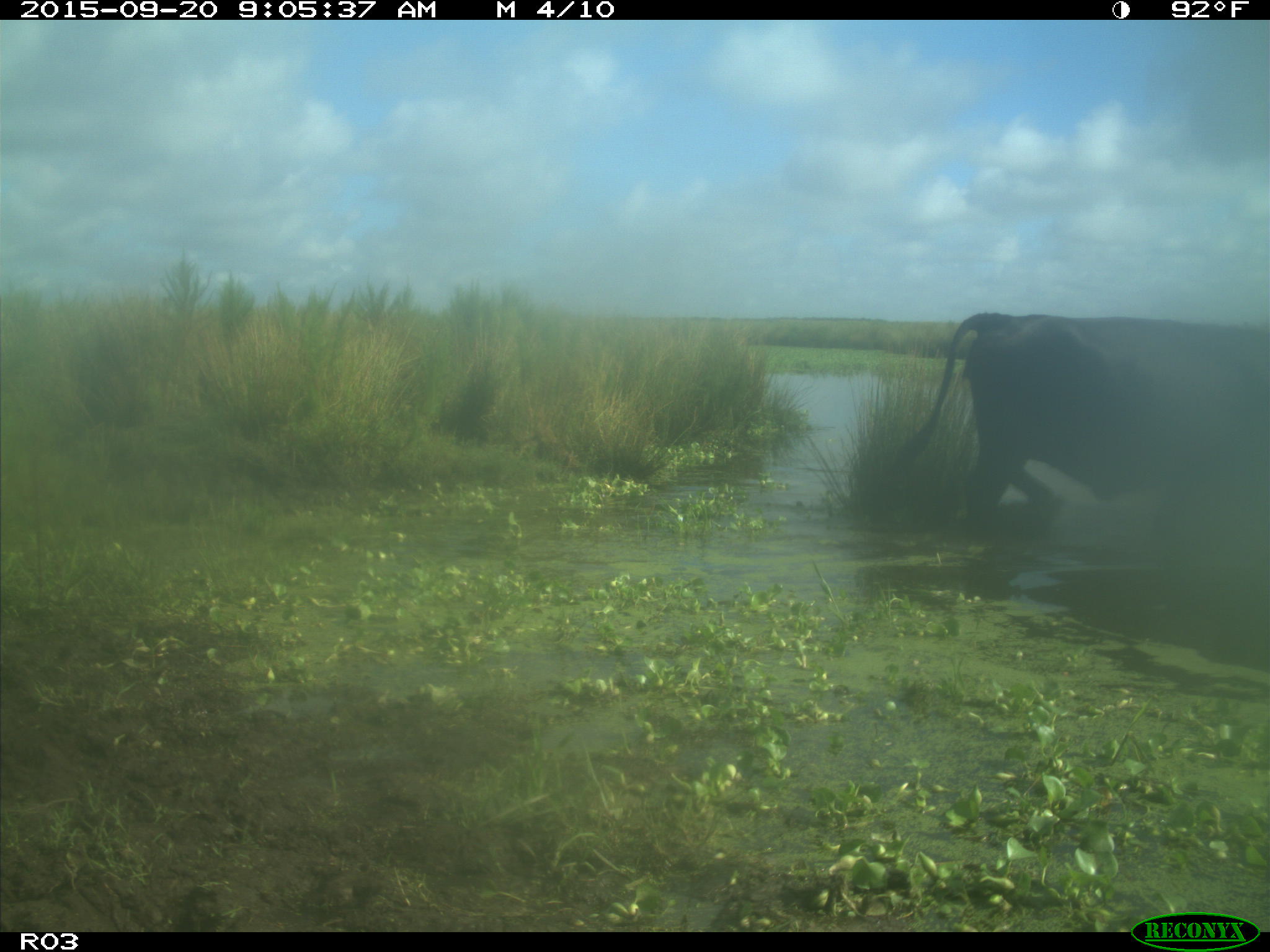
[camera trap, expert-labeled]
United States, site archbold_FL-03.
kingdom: Animalia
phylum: Chordata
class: Mammalia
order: Artiodactyla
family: Bovidae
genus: Bos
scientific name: Bos taurus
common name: domestic cow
Bos taurus (domestic cow).